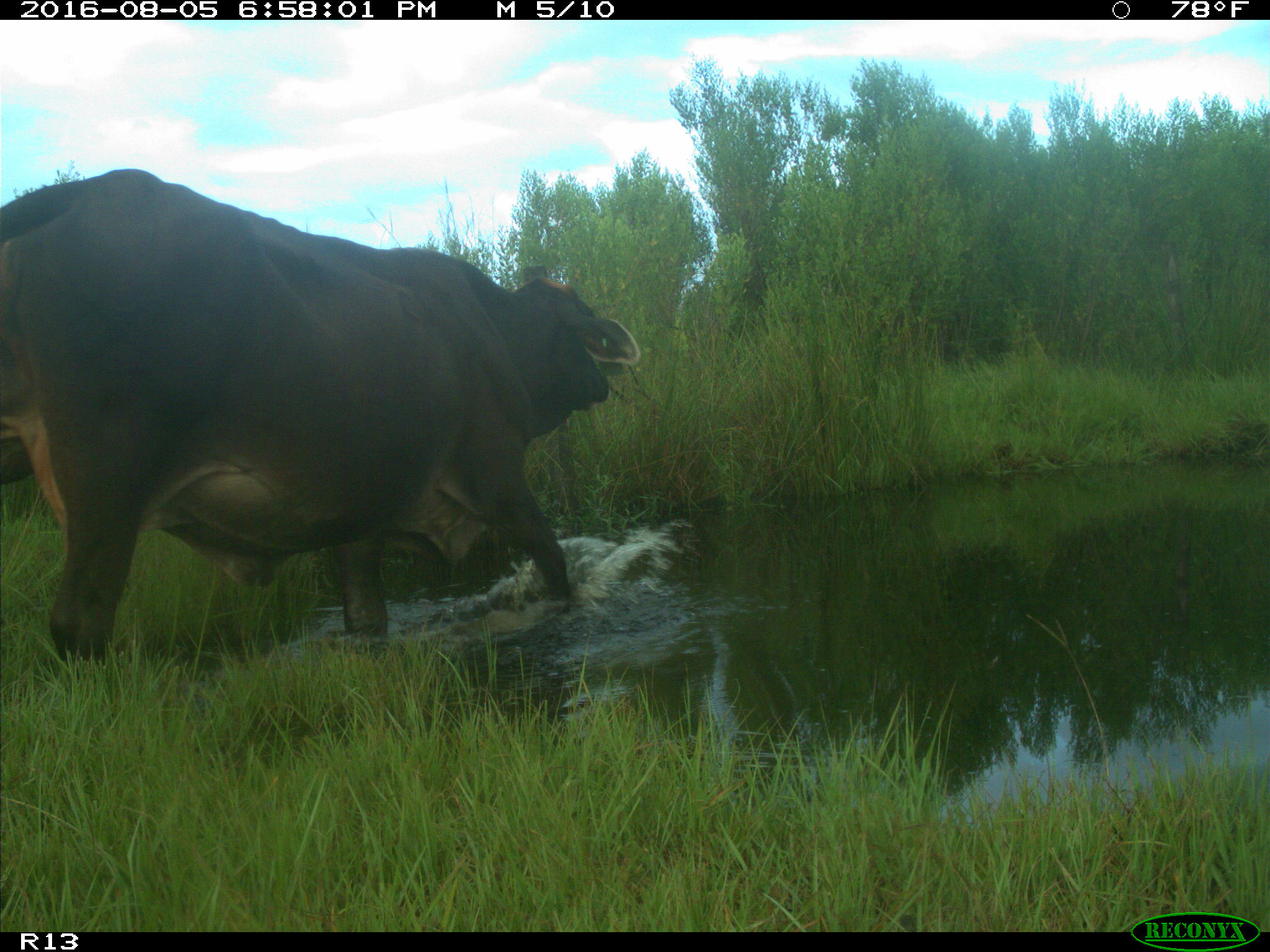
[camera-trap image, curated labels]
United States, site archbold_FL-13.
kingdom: Animalia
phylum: Chordata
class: Mammalia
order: Artiodactyla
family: Bovidae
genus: Bos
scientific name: Bos taurus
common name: domestic cow